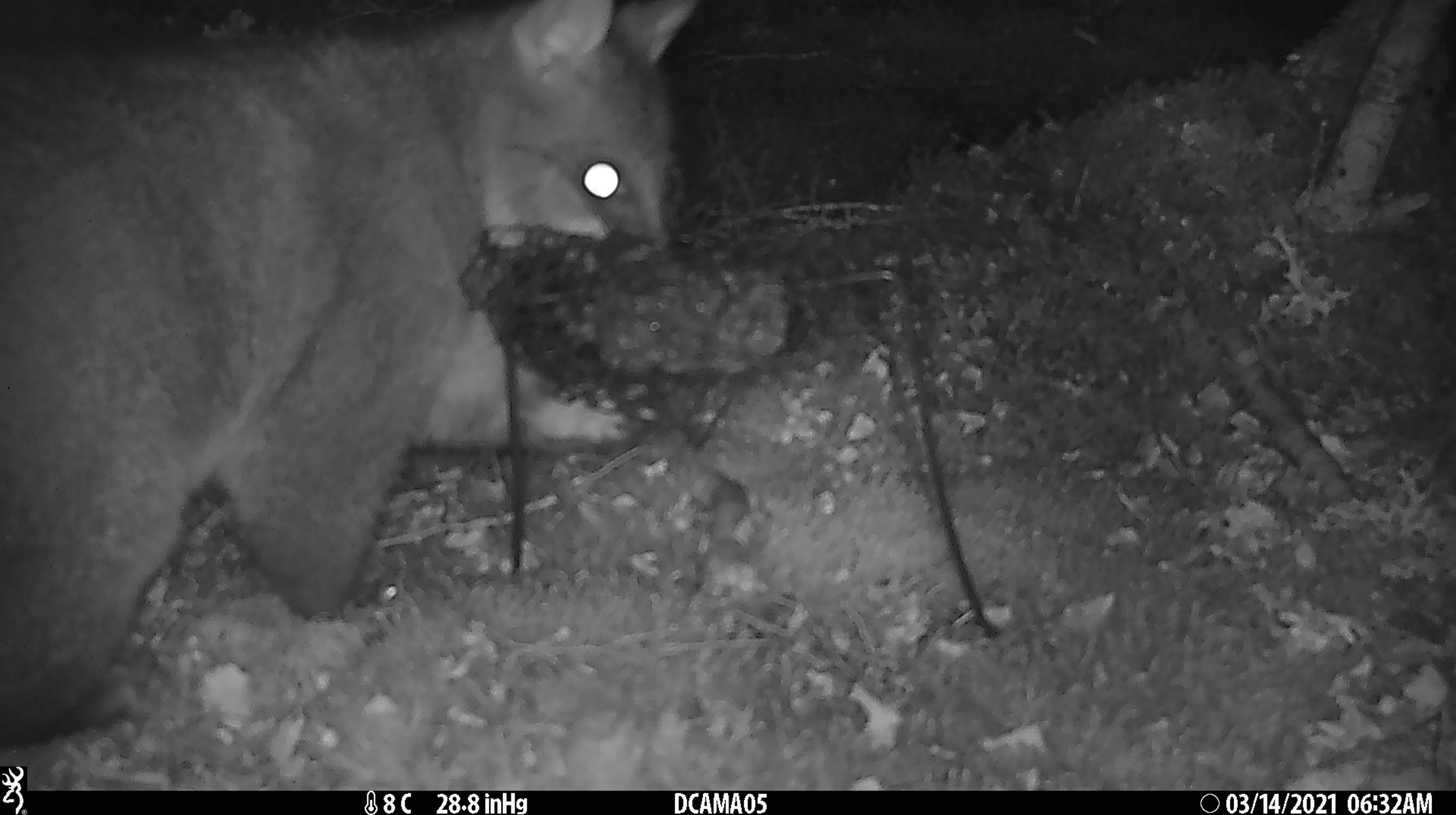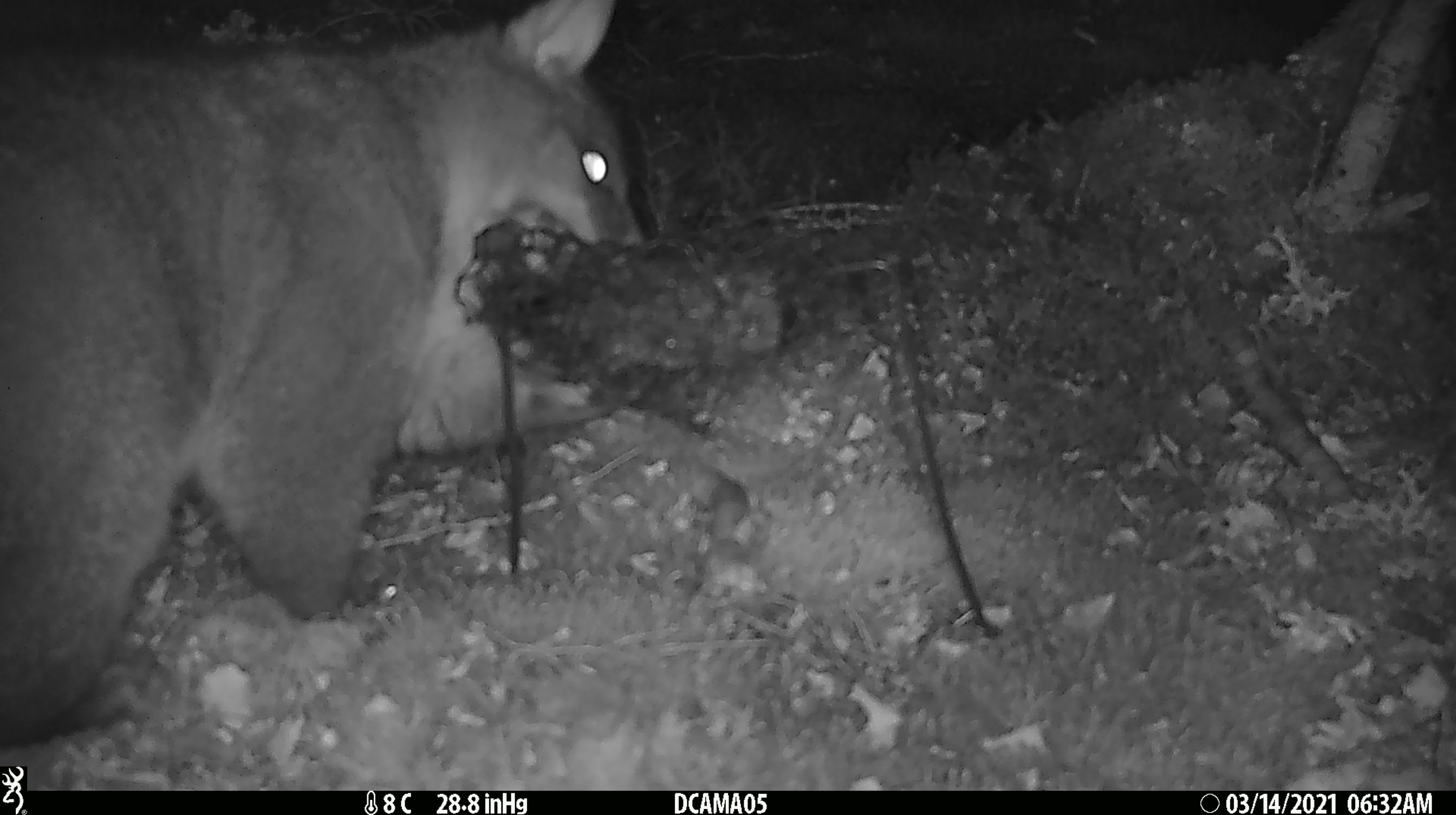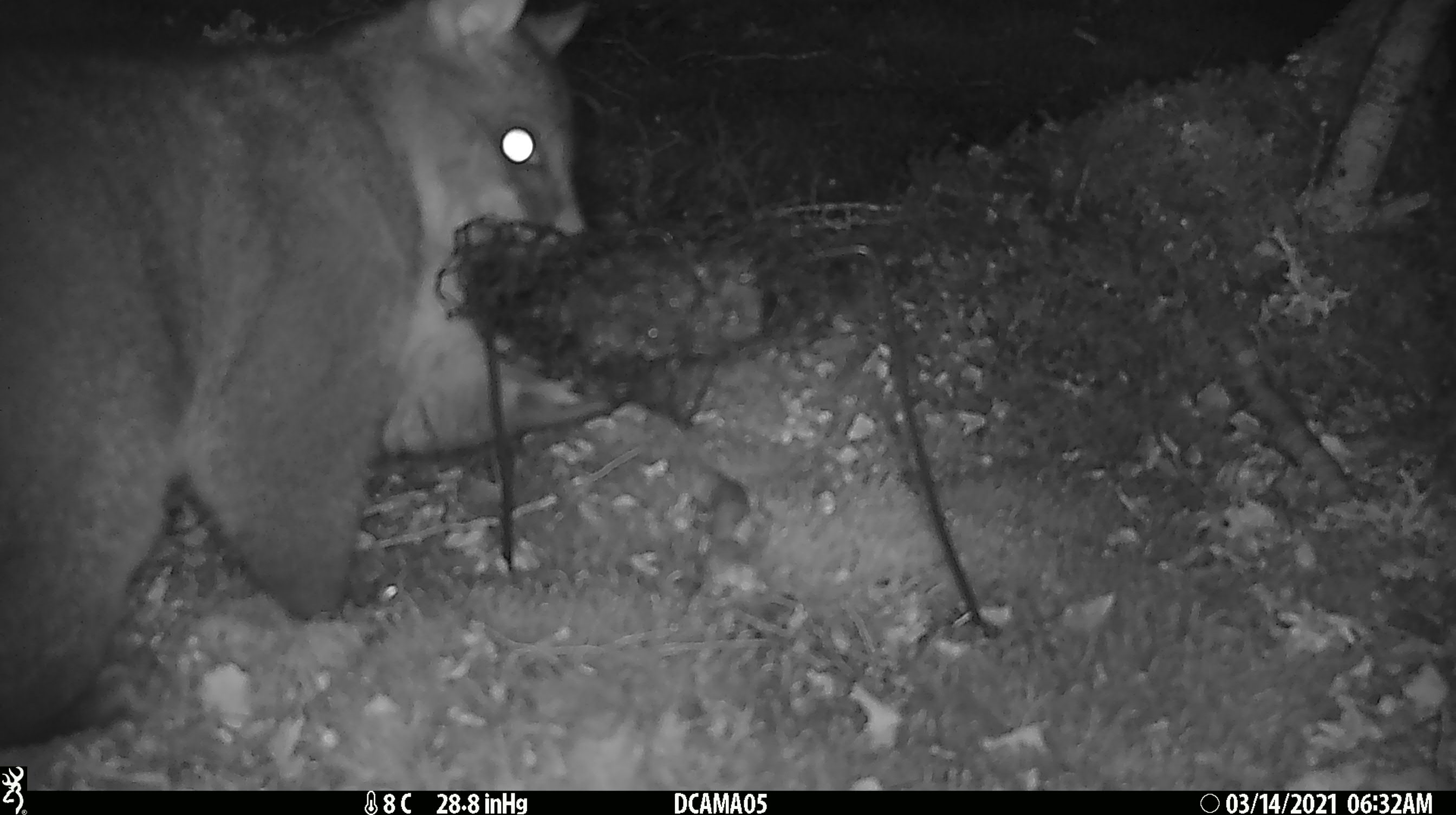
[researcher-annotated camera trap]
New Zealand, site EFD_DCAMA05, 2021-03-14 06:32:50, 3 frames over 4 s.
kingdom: Animalia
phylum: Chordata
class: Mammalia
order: Diprotodontia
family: Phalangeridae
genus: Trichosurus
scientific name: Trichosurus vulpecula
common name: common brushtail possum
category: possum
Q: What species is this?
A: Possum (common brushtail possum) (Trichosurus vulpecula).